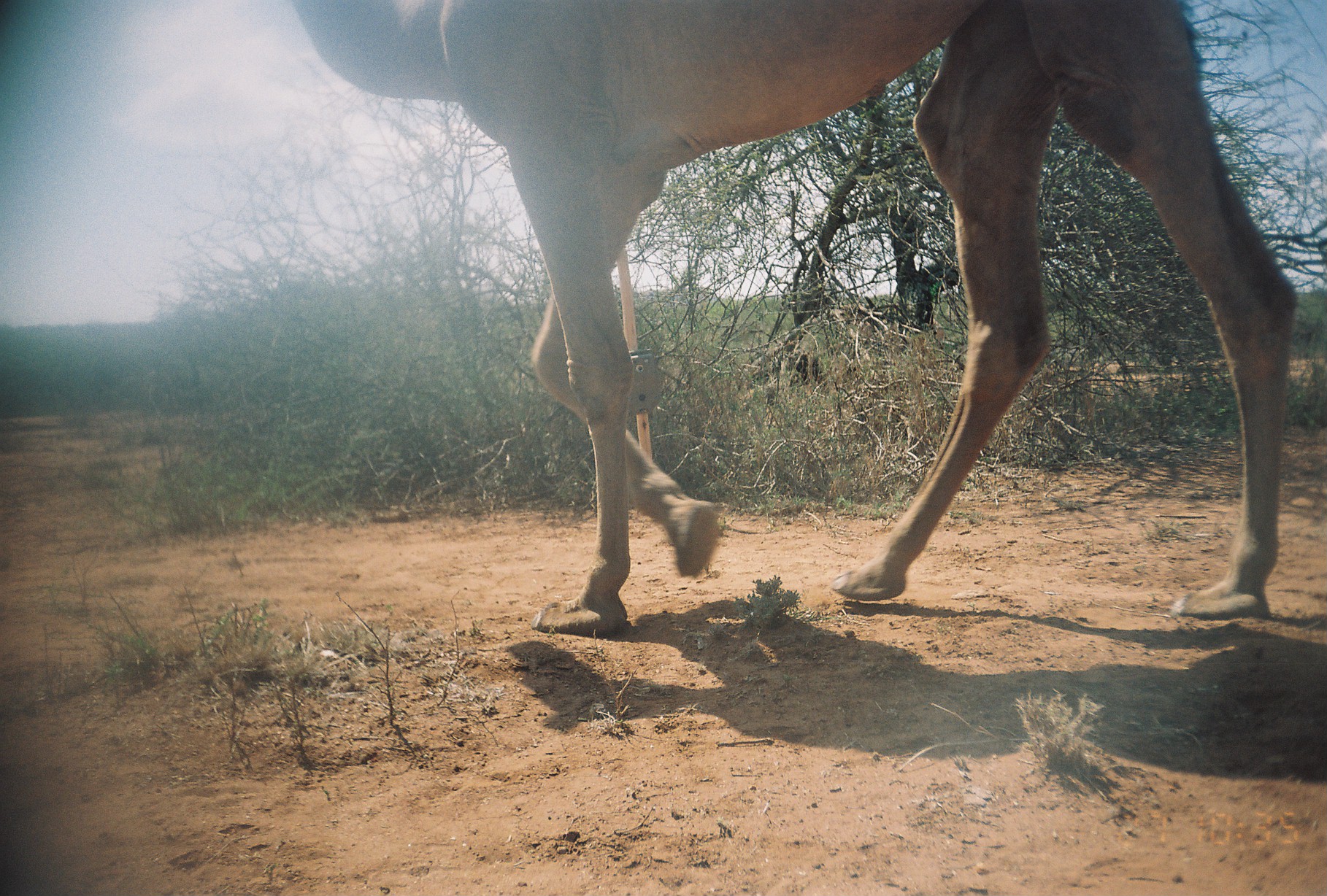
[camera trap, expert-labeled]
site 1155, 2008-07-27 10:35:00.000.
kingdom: Animalia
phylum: Chordata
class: Mammalia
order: Artiodactyla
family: Camelidae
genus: Camelus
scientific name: Camelus dromedarius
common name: dromedary camel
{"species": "Camelus dromedarius (dromedary camel)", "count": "1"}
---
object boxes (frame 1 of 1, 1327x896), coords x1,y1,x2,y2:
camelus dromedarius: 286,0,1299,634